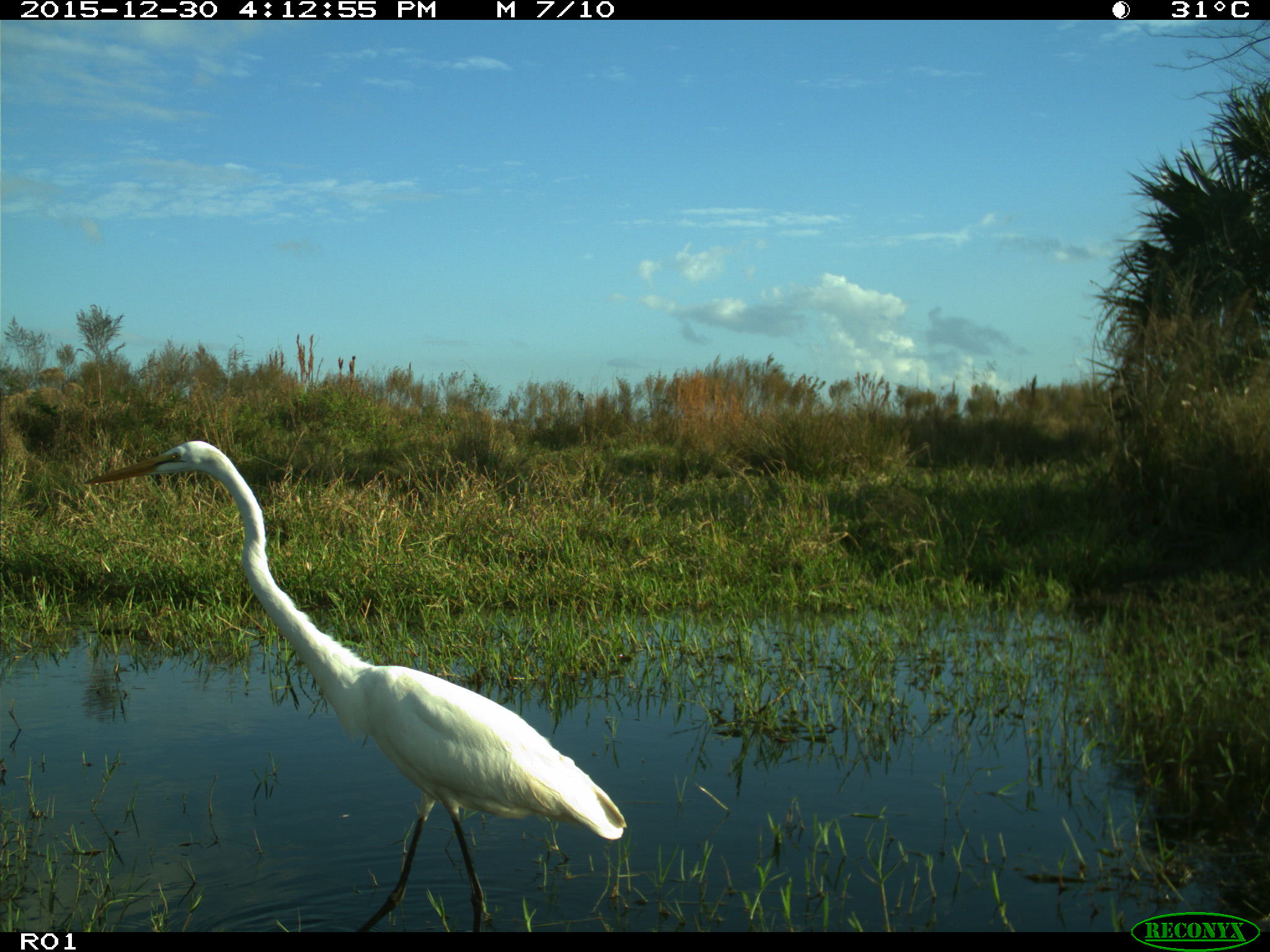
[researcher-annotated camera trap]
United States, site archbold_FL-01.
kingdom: Animalia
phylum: Chordata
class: Aves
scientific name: Aves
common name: birds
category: unidentified bird